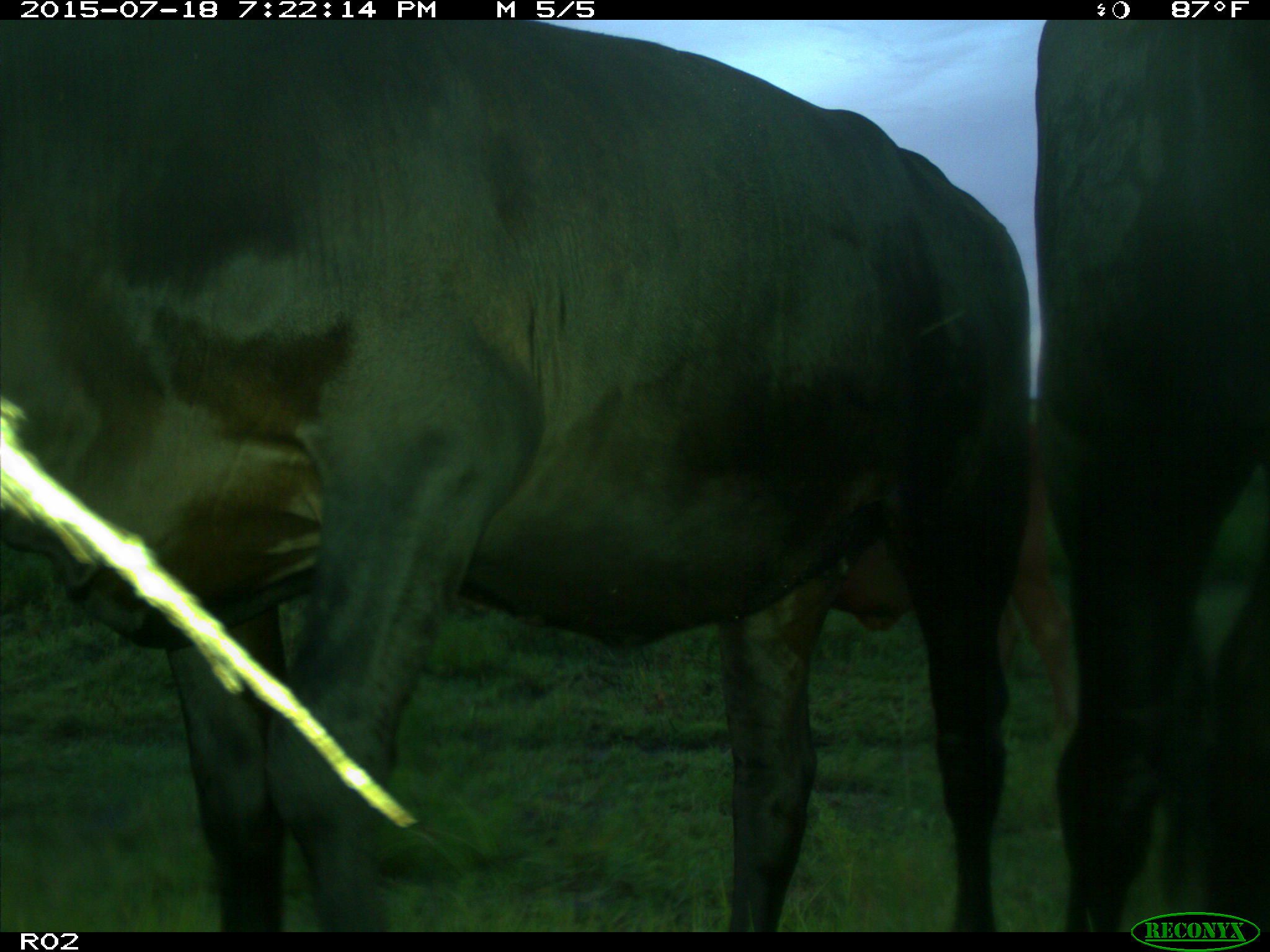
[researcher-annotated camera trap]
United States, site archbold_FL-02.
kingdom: Animalia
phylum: Chordata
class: Mammalia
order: Artiodactyla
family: Bovidae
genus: Bos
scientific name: Bos taurus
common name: domestic cow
Bos taurus (domestic cow).